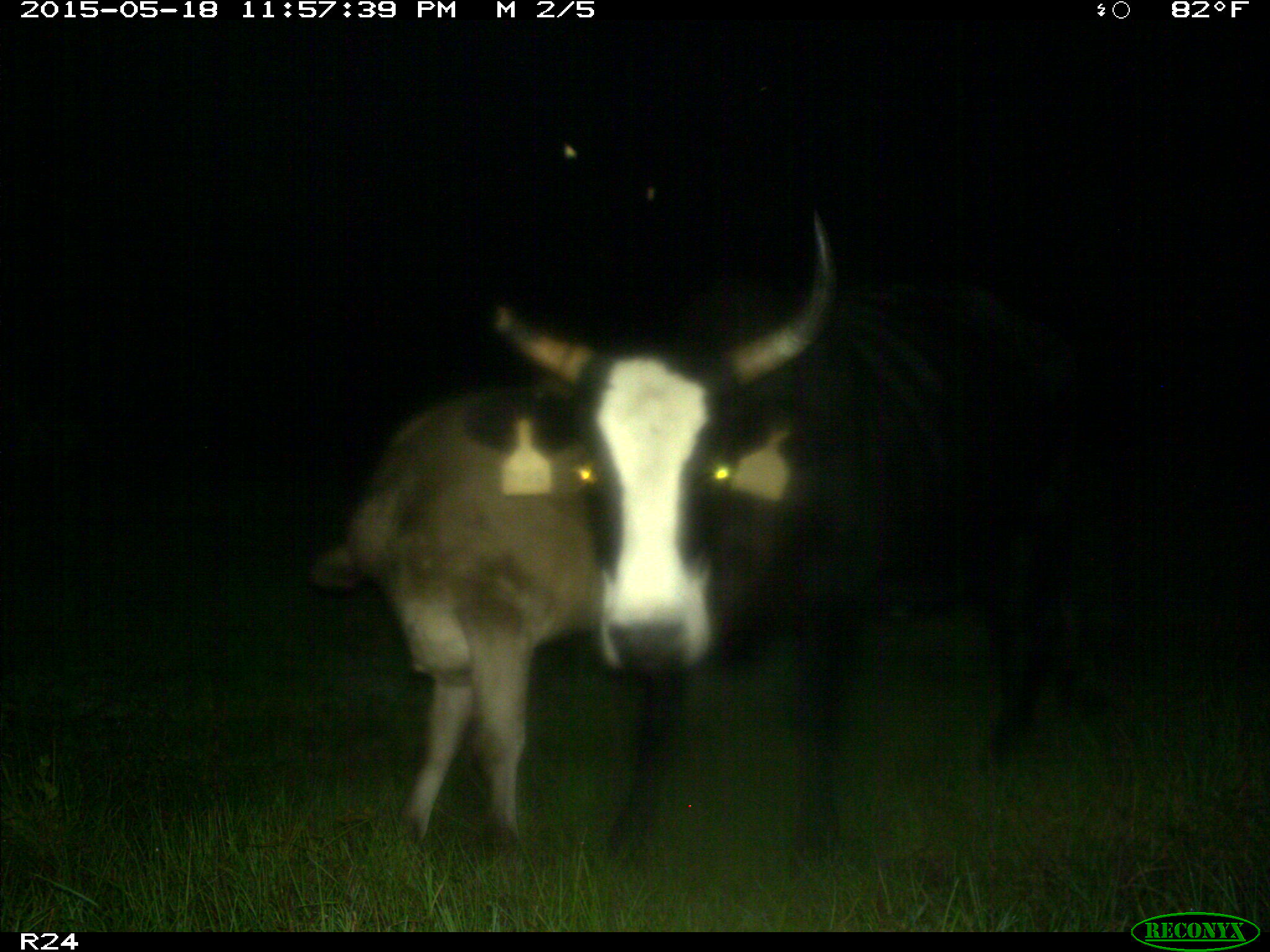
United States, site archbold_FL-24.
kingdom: Animalia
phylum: Chordata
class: Aves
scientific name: Aves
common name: birds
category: unidentified bird